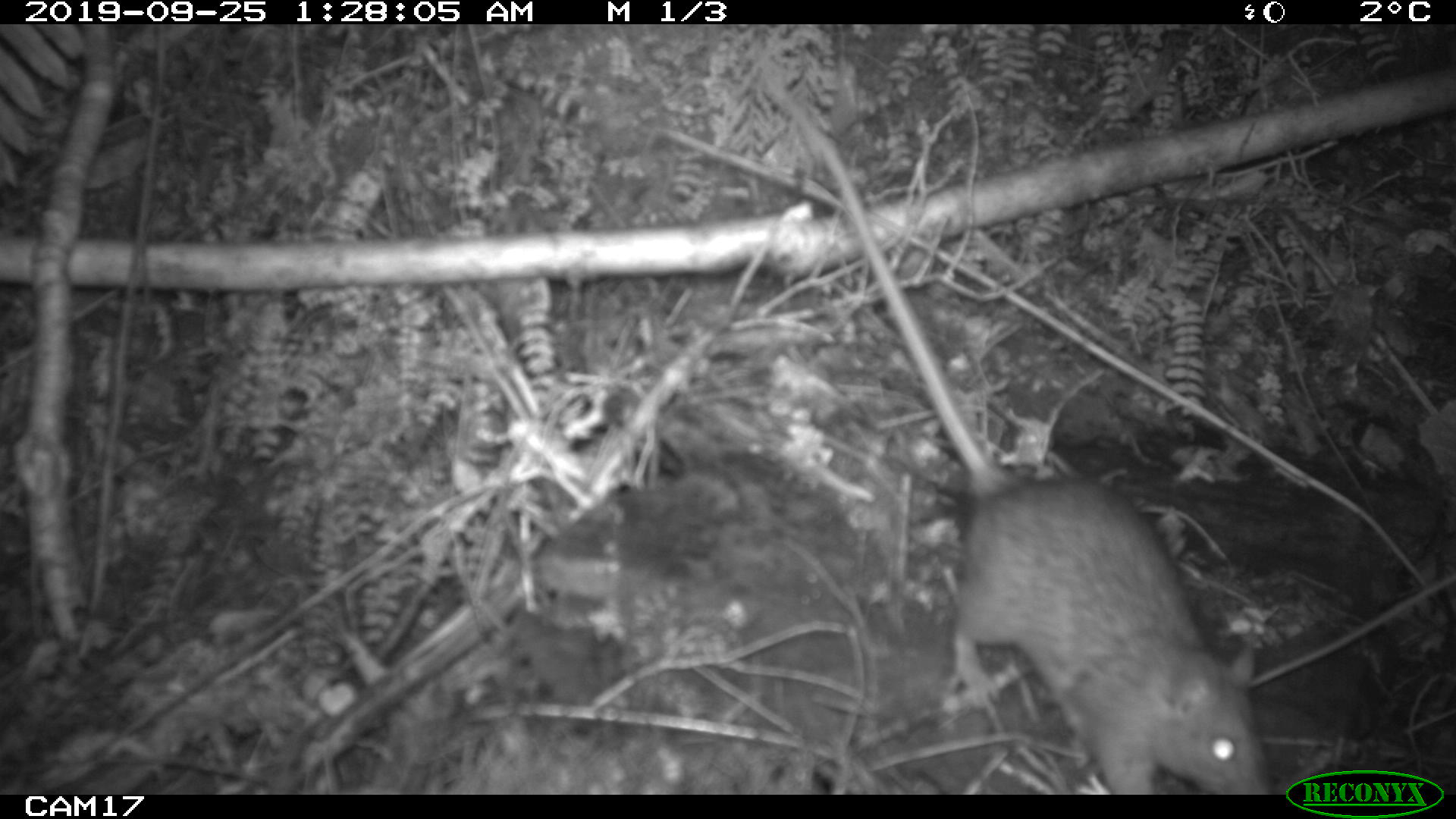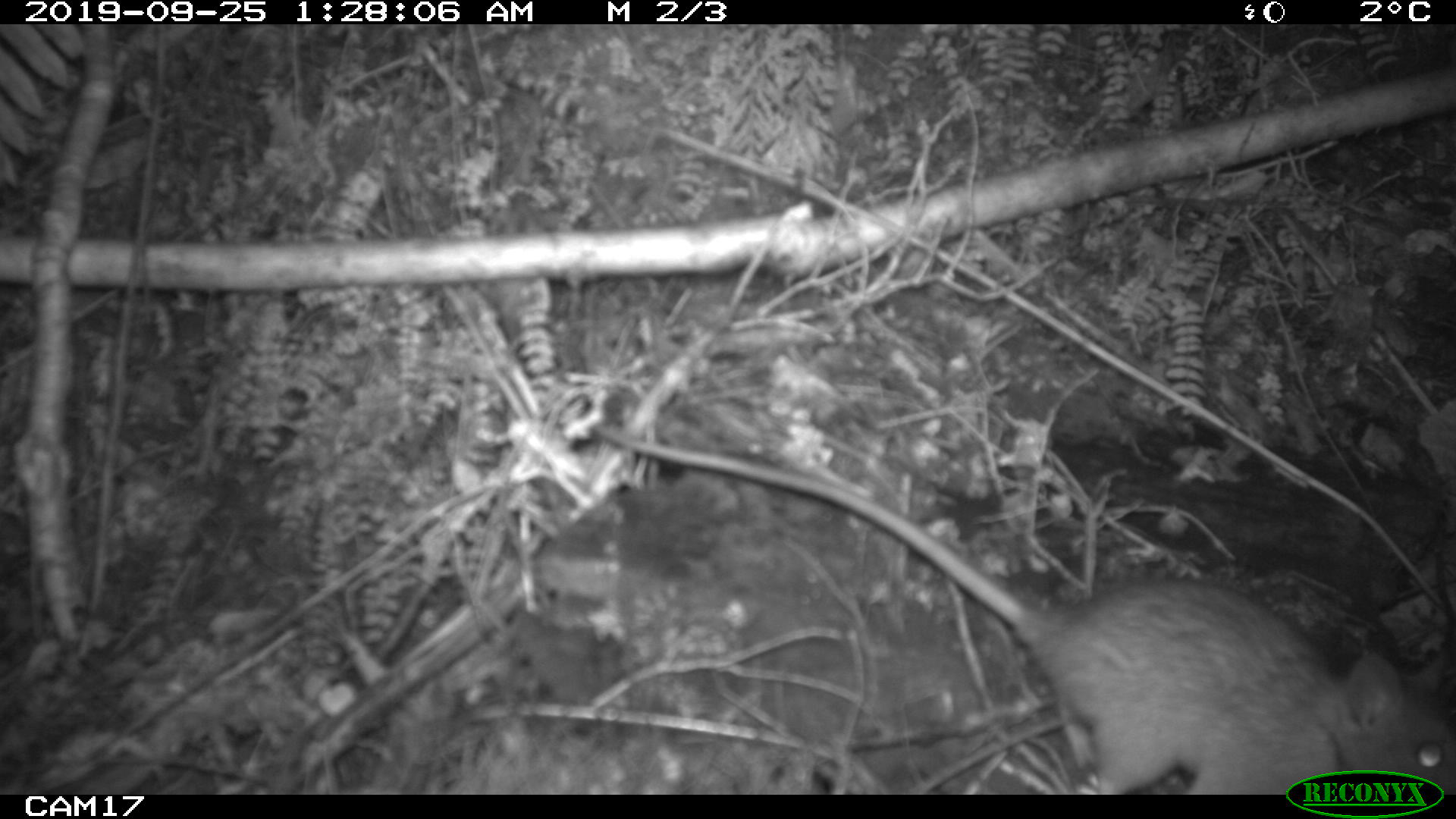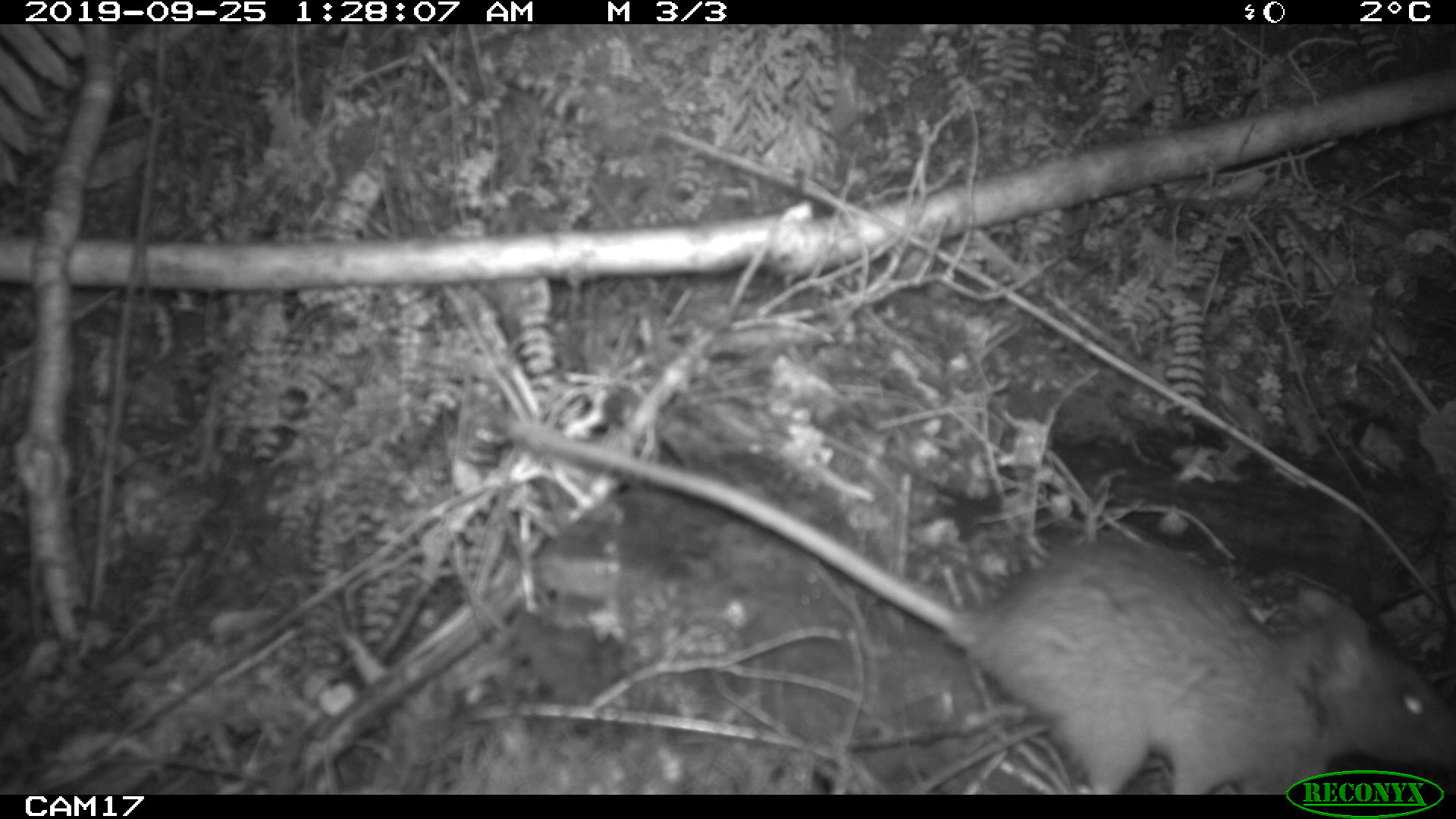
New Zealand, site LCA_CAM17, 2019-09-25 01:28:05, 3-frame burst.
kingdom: Animalia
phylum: Chordata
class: Mammalia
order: Rodentia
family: Muridae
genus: Rattus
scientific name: Rattus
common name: rat